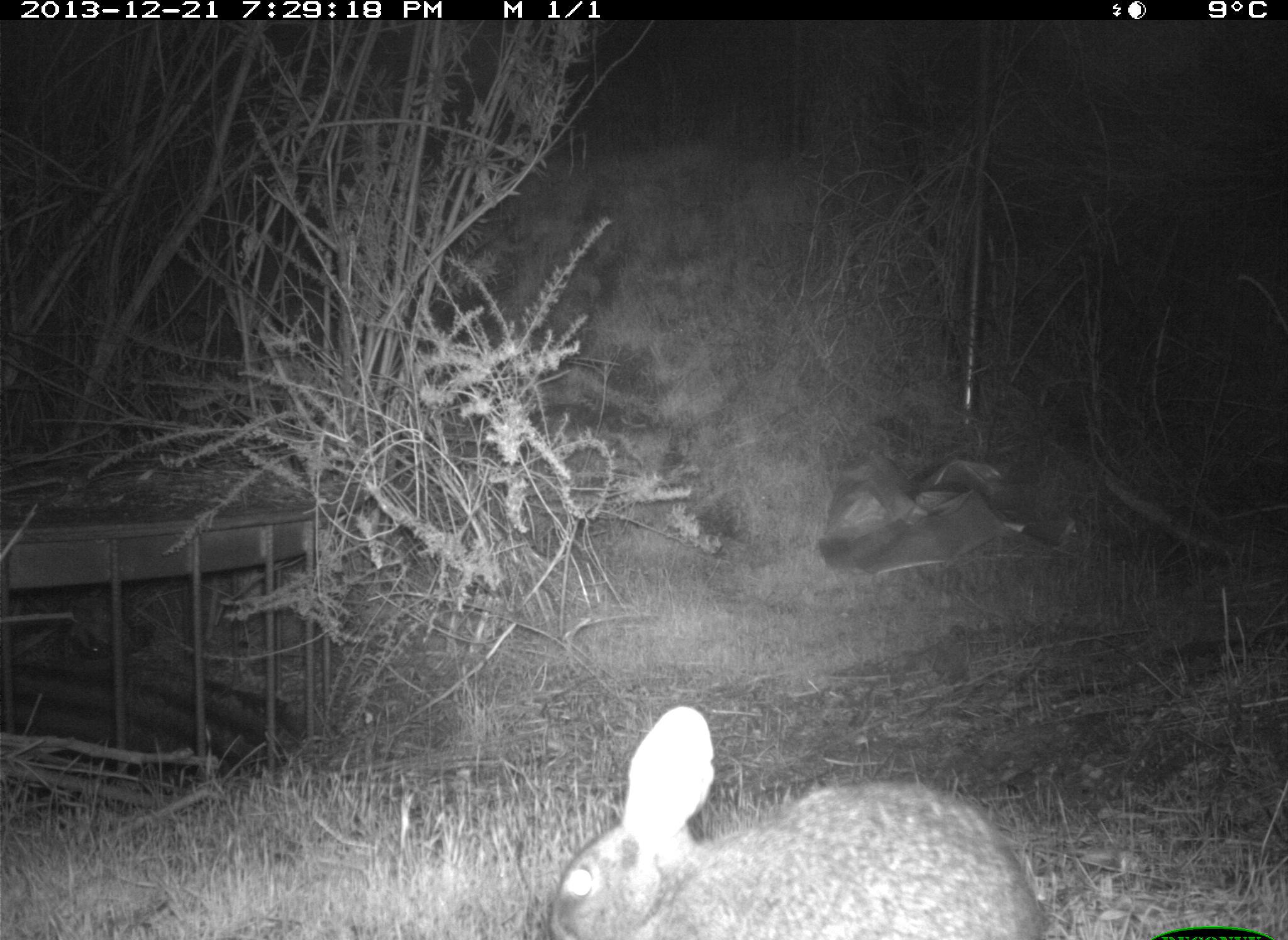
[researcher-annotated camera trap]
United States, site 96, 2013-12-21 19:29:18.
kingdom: Animalia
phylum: Chordata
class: Mammalia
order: Lagomorpha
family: Leporidae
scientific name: Leporidae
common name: rabbits and hares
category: rabbit